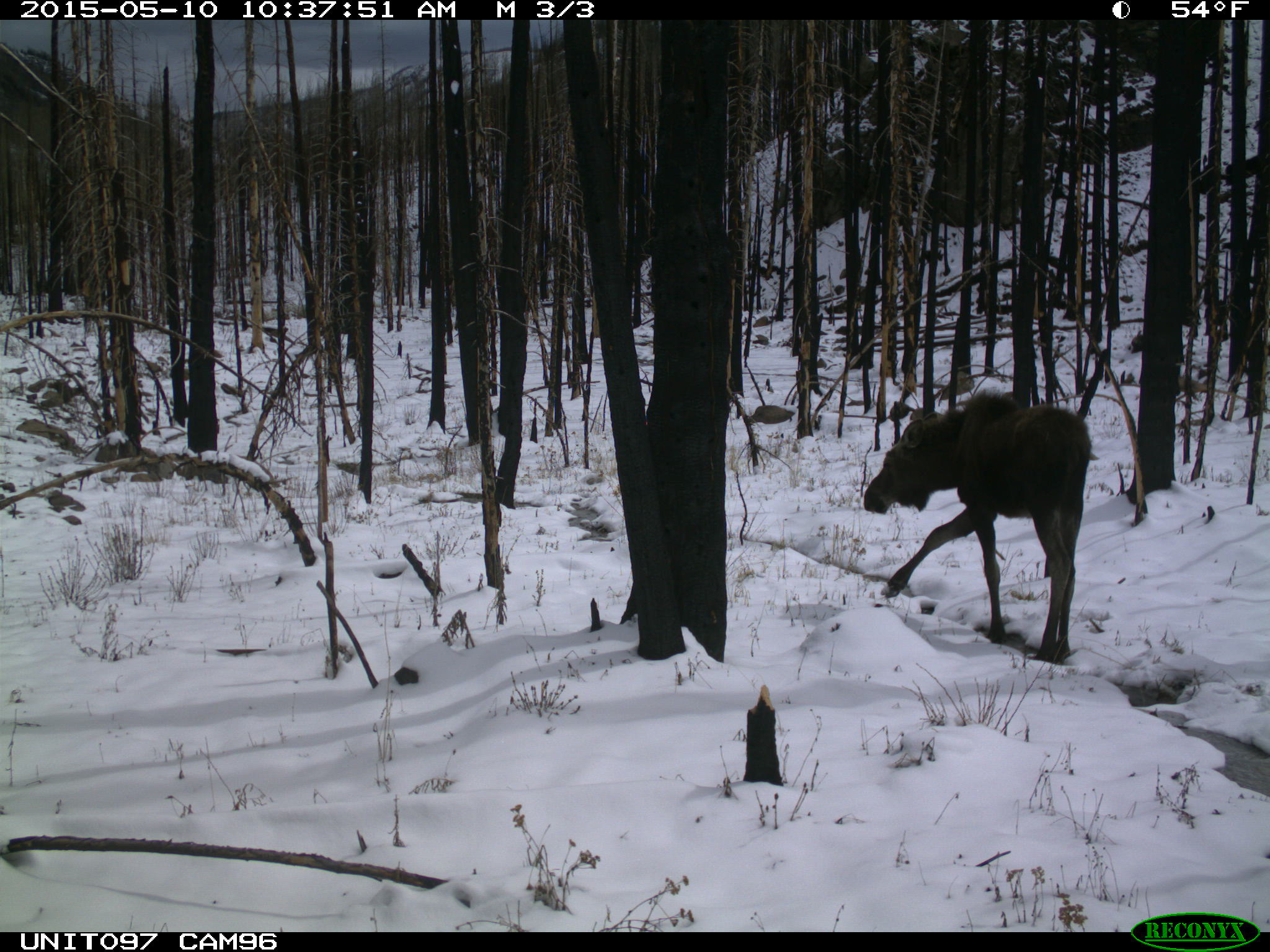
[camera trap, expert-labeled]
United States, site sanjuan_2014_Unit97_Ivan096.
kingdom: Animalia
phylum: Chordata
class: Mammalia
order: Artiodactyla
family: Cervidae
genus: Alces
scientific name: Alces alces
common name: moose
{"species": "Alces alces (moose)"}